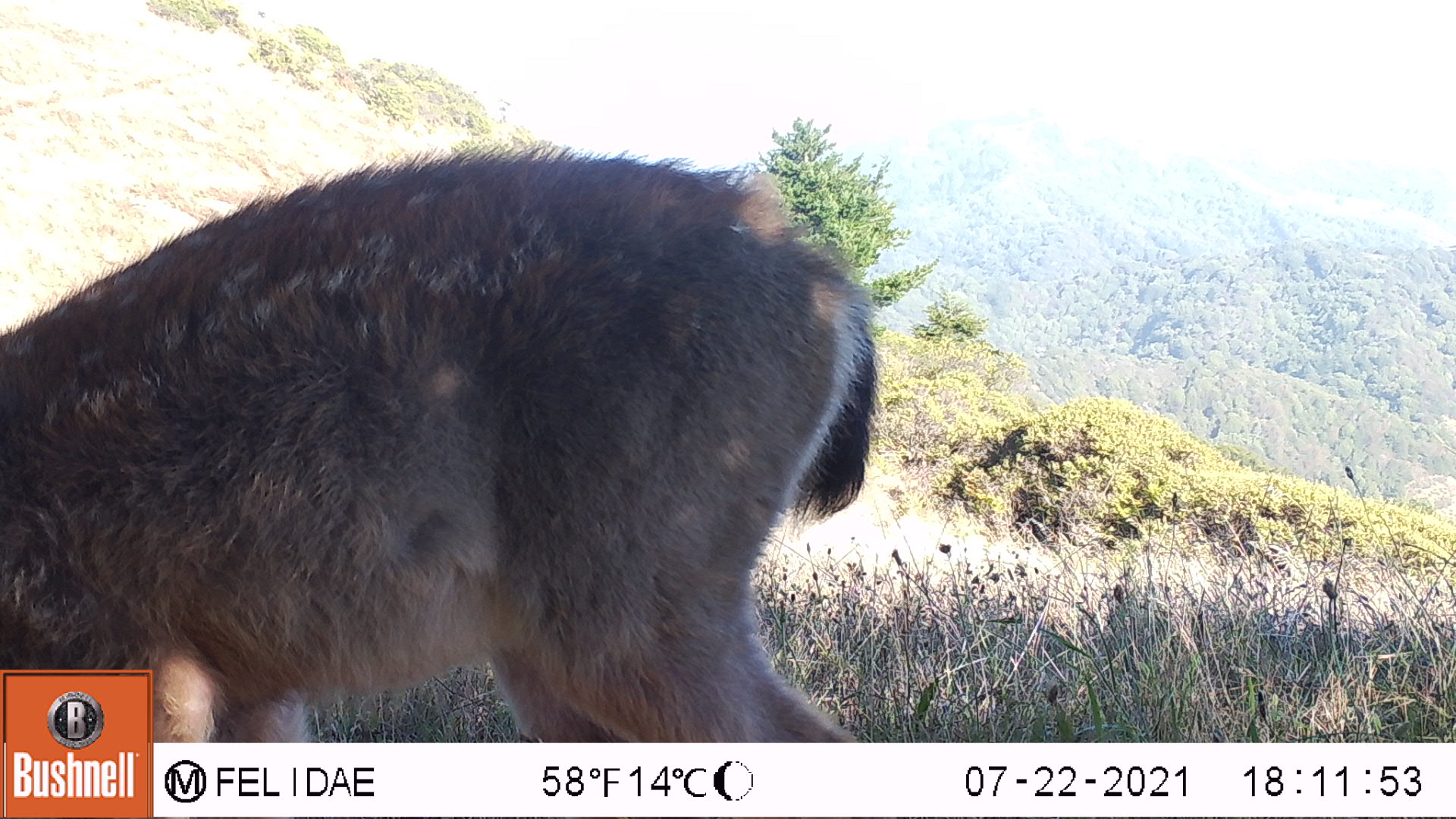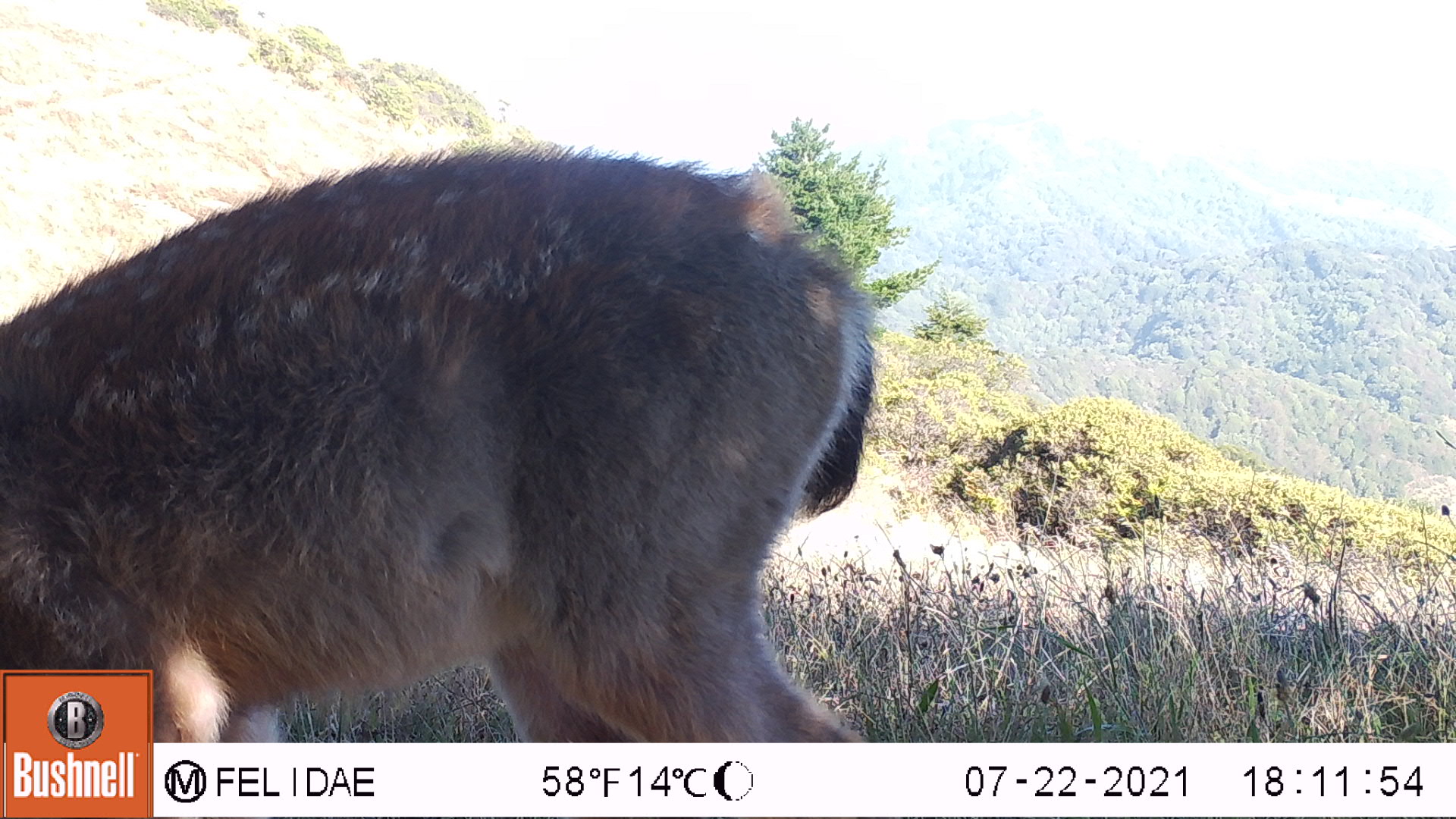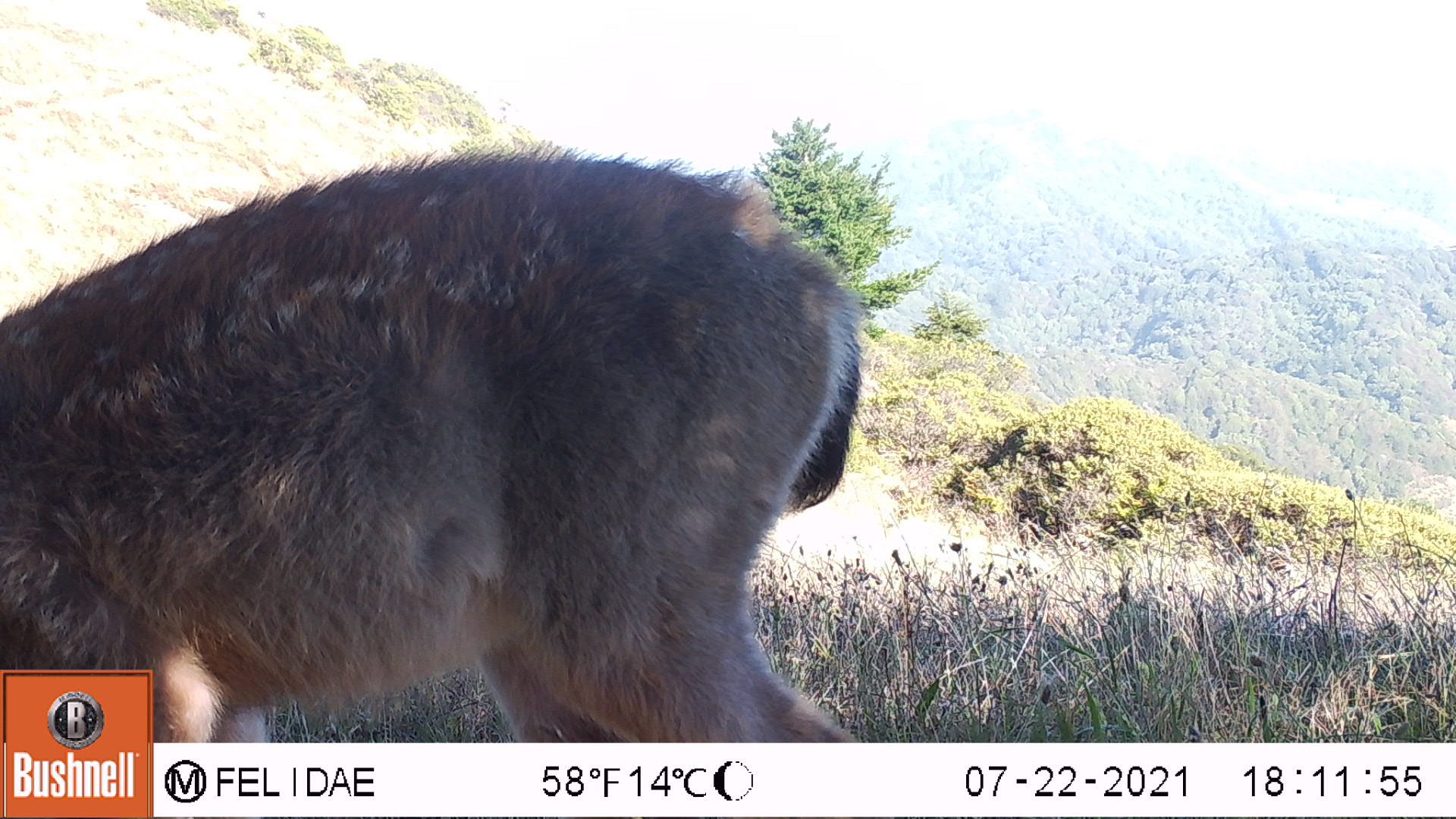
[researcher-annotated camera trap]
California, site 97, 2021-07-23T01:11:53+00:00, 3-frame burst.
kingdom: Animalia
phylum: Chordata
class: Mammalia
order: Artiodactyla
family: Cervidae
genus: Odocoileus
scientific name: Odocoileus hemionus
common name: mule deer